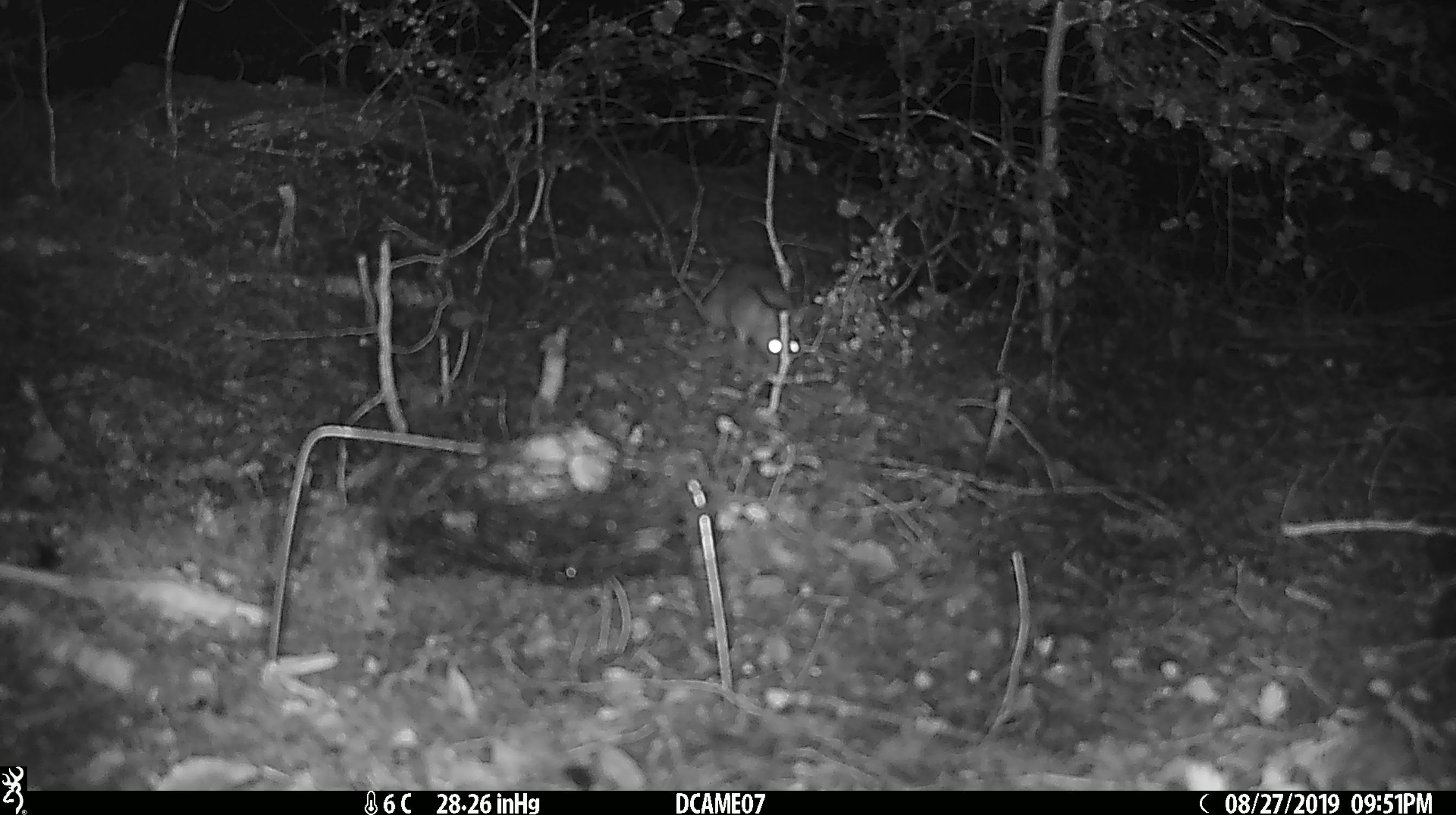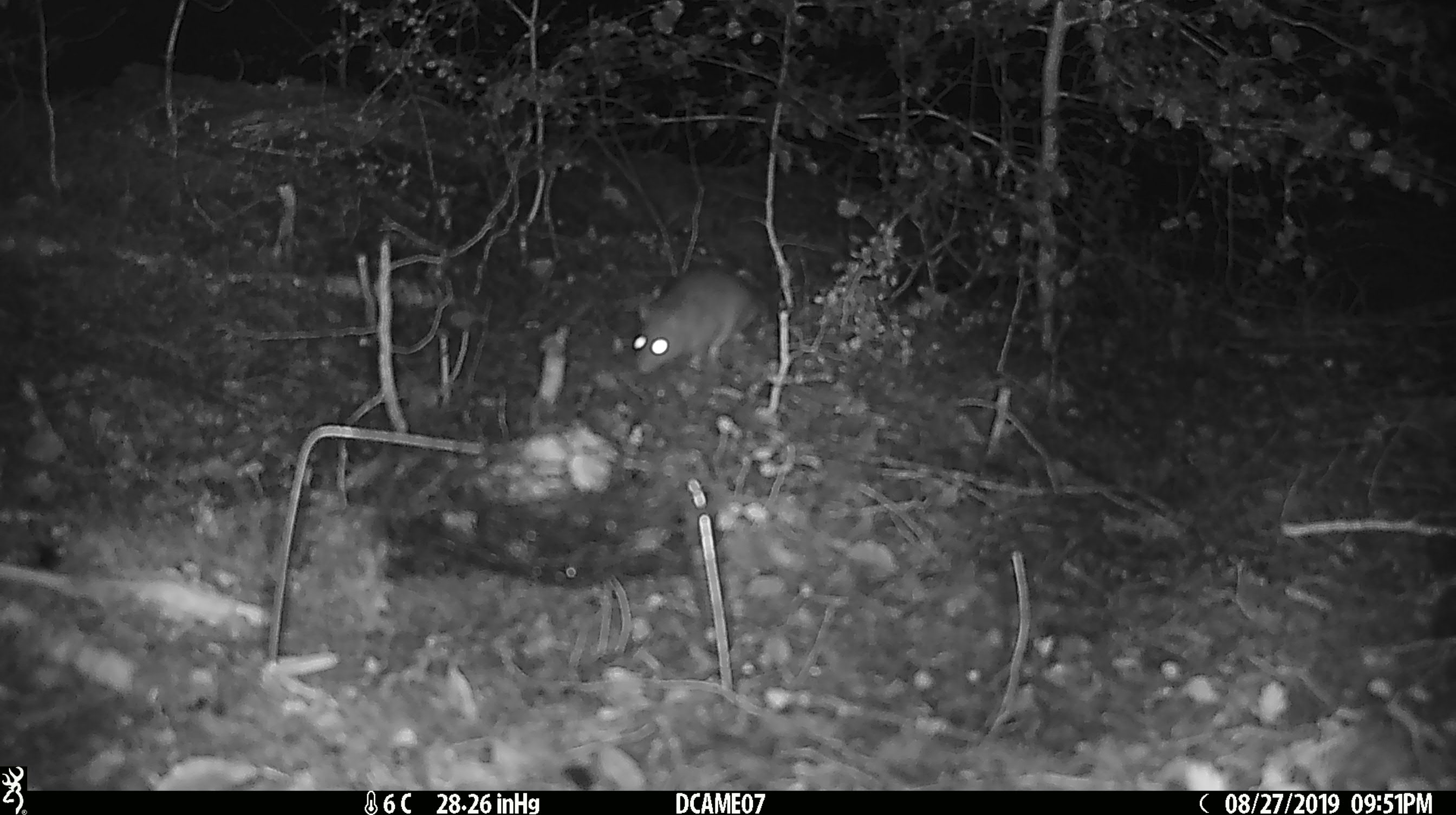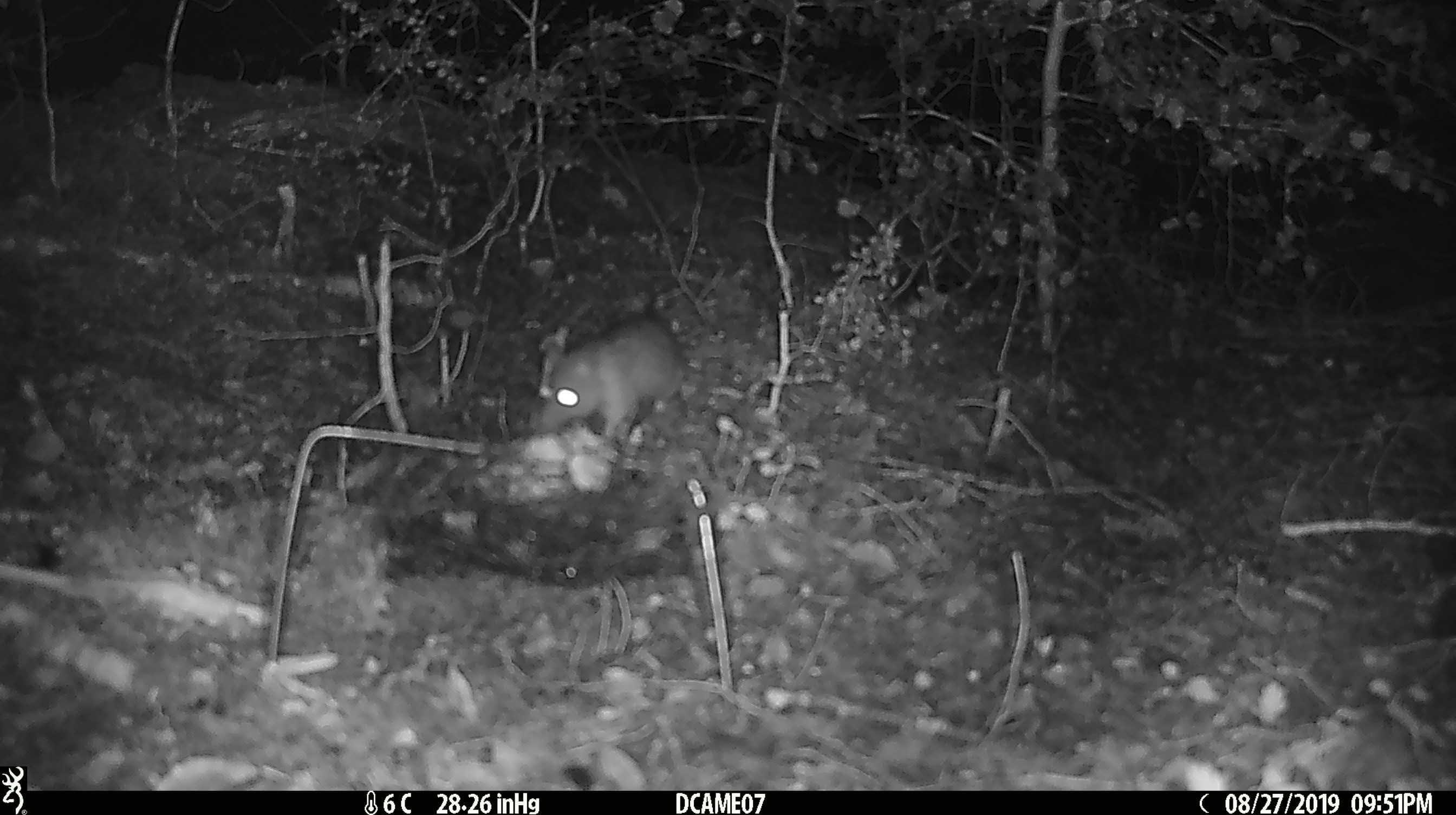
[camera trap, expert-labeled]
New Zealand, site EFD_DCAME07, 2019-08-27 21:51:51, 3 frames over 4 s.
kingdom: Animalia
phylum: Chordata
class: Mammalia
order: Rodentia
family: Muridae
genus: Rattus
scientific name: Rattus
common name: rat